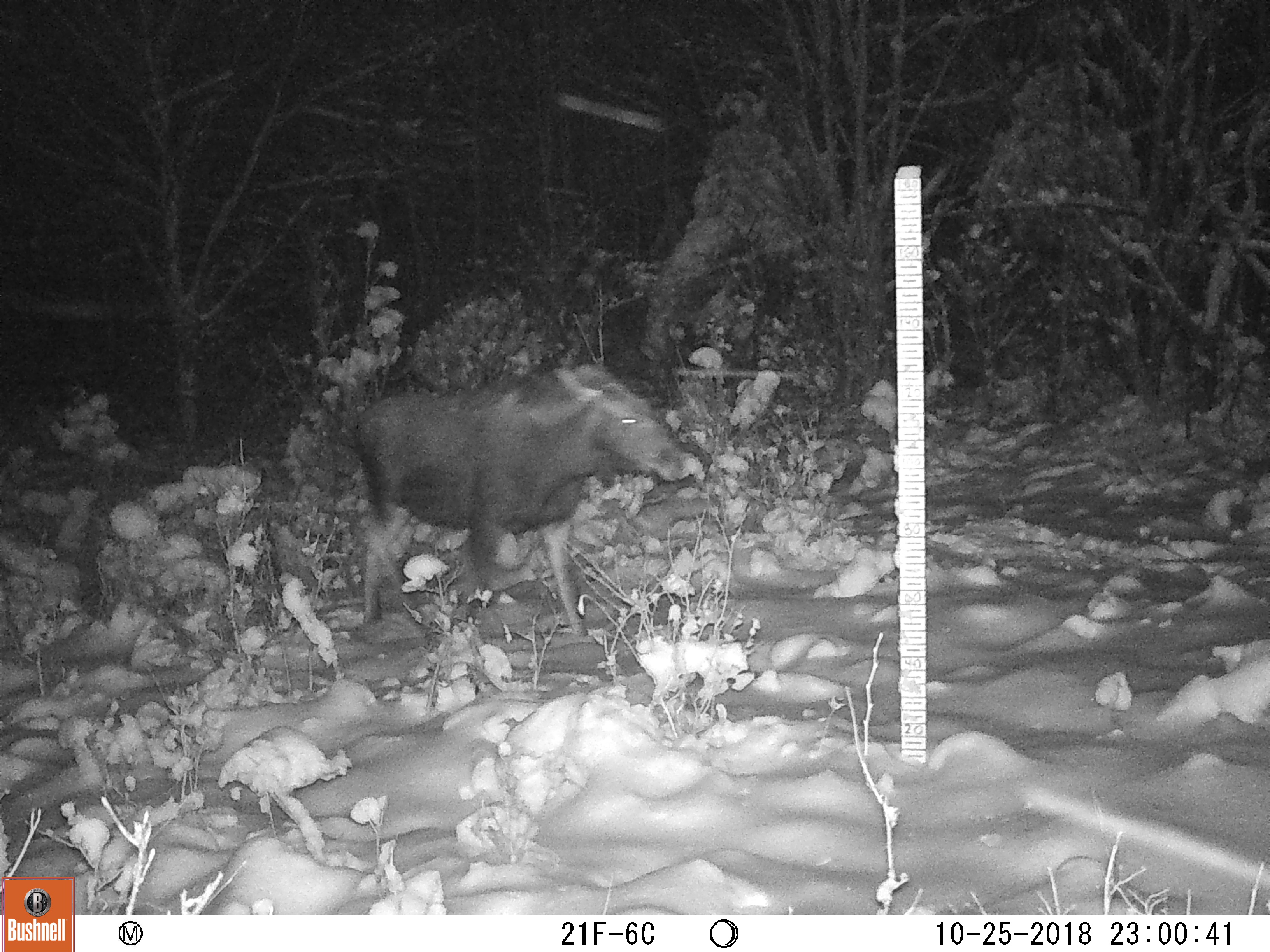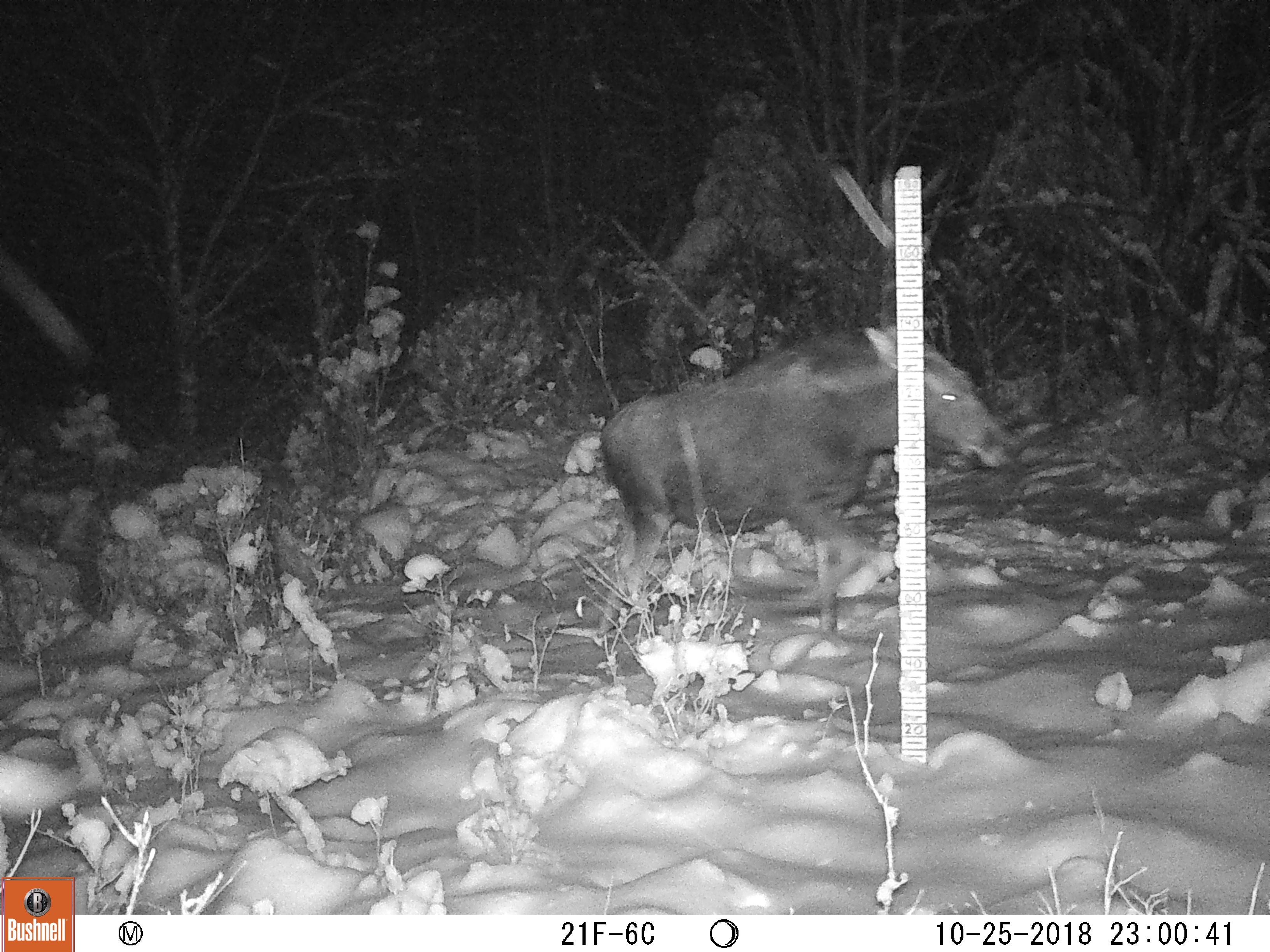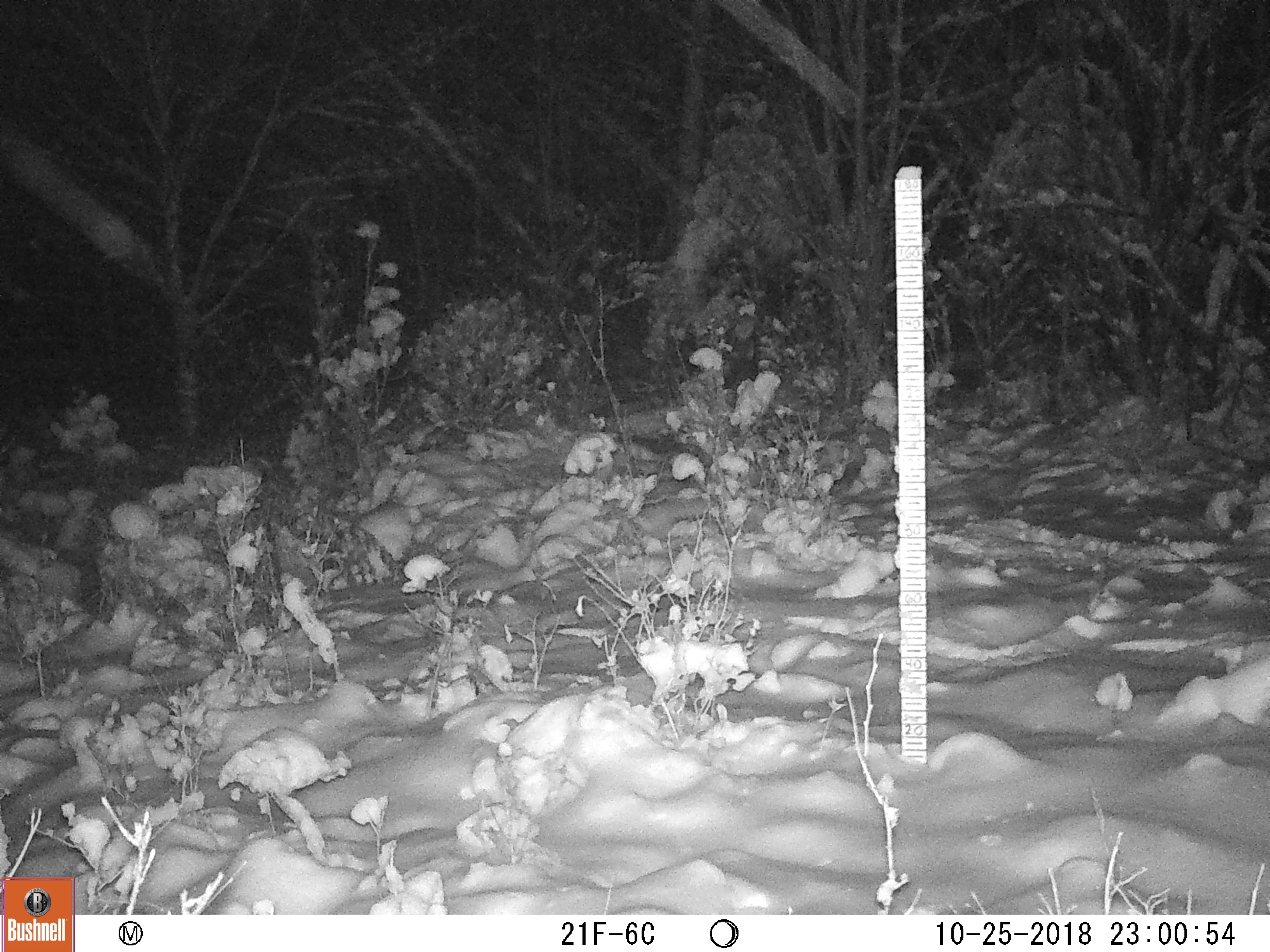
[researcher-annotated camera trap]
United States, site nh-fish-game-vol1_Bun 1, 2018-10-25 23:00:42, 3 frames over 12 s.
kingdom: Animalia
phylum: Chordata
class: Mammalia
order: Artiodactyla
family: Cervidae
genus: Alces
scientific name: Alces alces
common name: moose